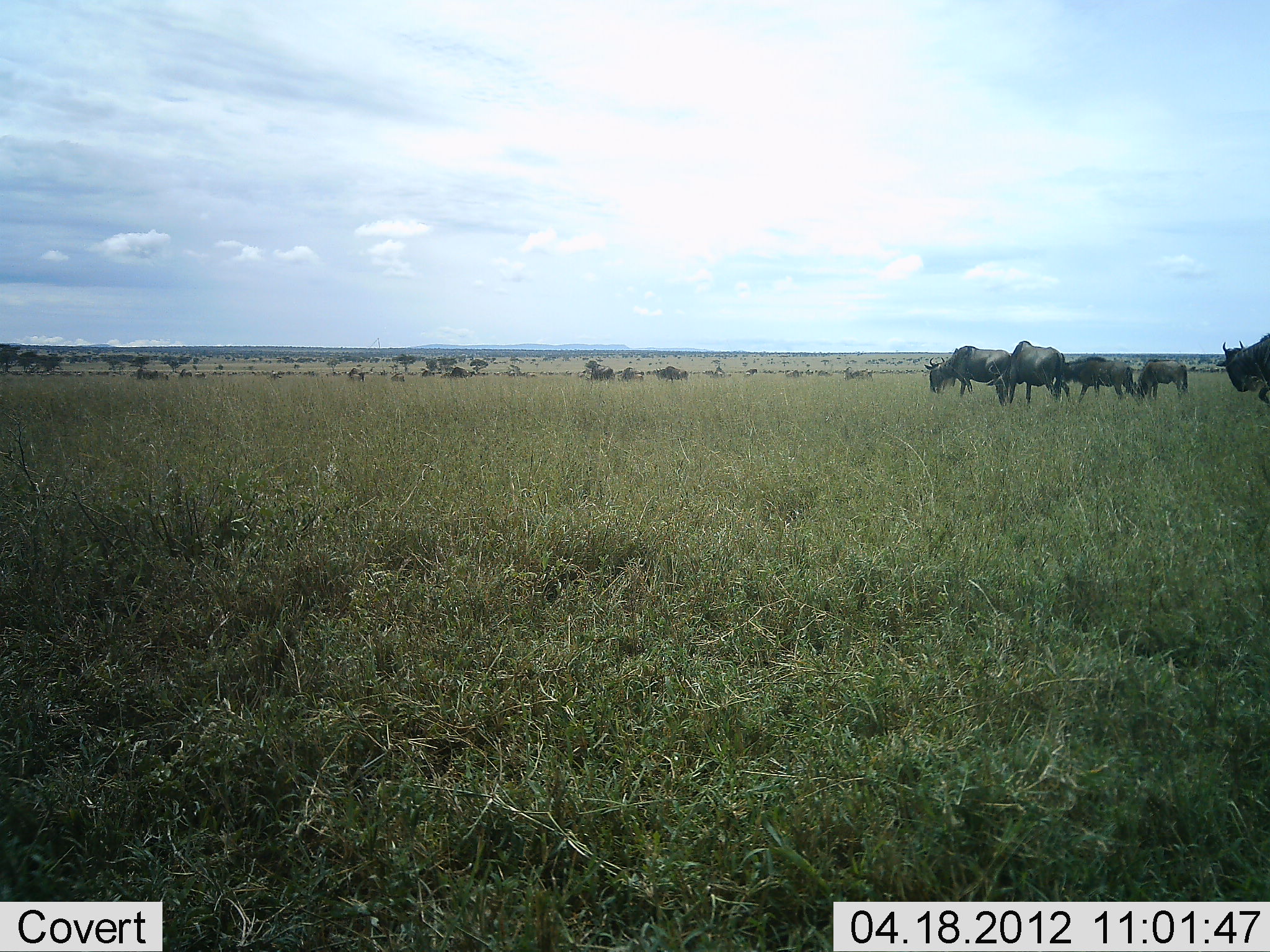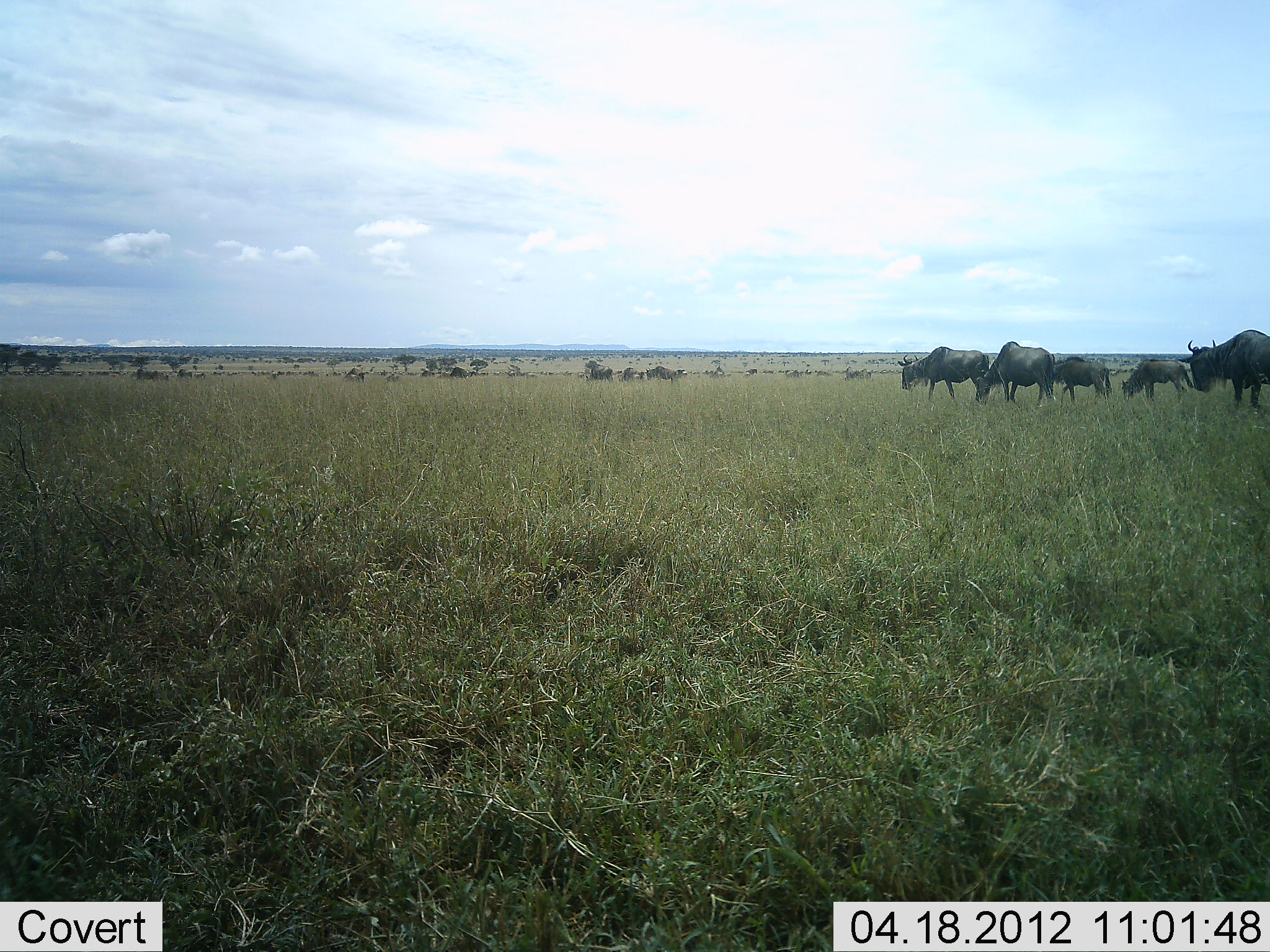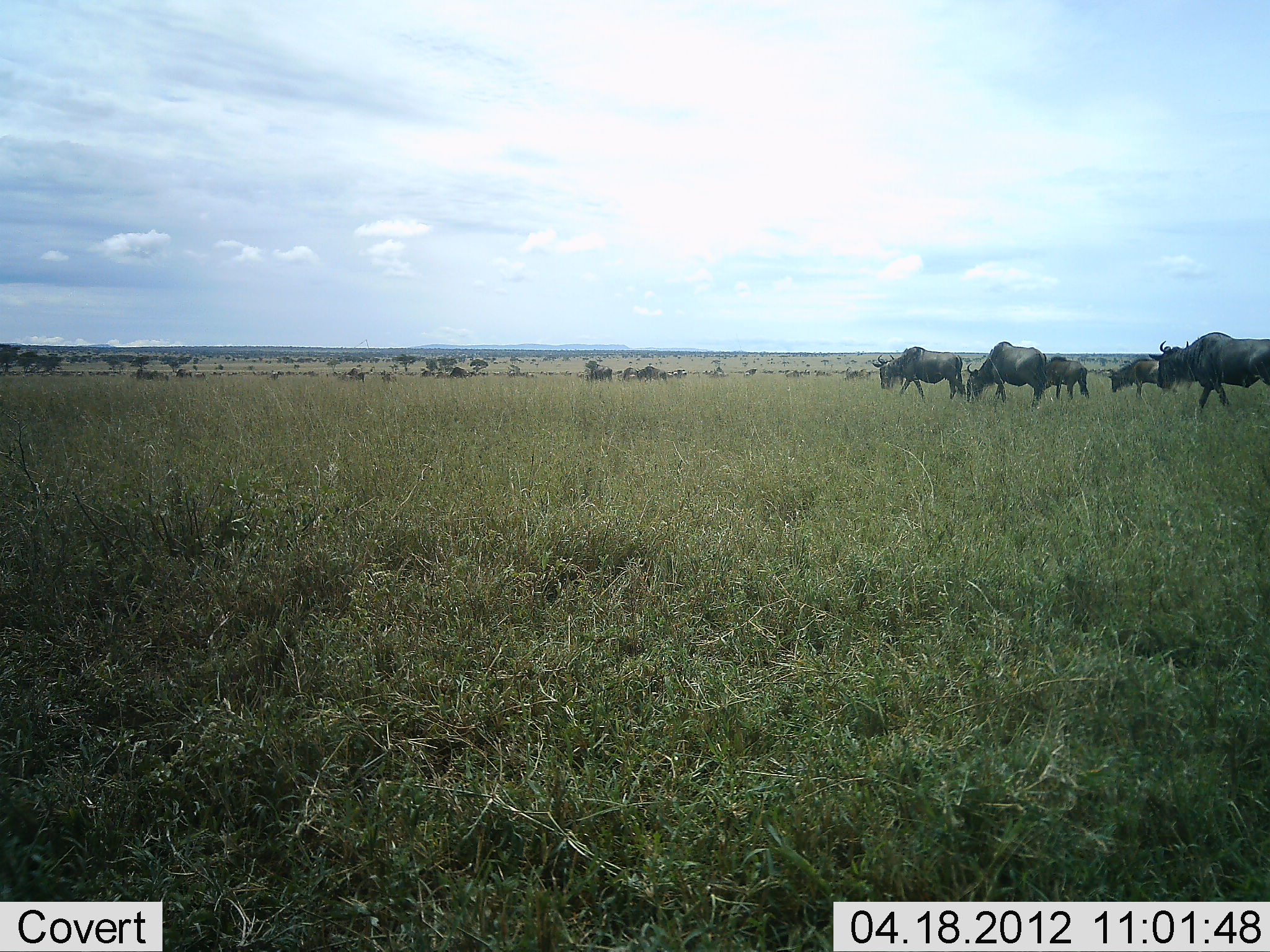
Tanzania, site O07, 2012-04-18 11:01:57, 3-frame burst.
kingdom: Animalia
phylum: Chordata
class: Mammalia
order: Artiodactyla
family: Bovidae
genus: Connochaetes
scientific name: Connochaetes taurinus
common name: blue wildebeest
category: wildebeest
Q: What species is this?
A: Wildebeest (blue wildebeest) (Connochaetes taurinus).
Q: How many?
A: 11-50.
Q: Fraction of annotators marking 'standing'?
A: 19%.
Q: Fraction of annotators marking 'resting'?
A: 0%.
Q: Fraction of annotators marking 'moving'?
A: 88%.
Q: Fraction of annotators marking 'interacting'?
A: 0%.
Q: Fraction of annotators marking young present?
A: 4%.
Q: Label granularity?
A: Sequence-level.